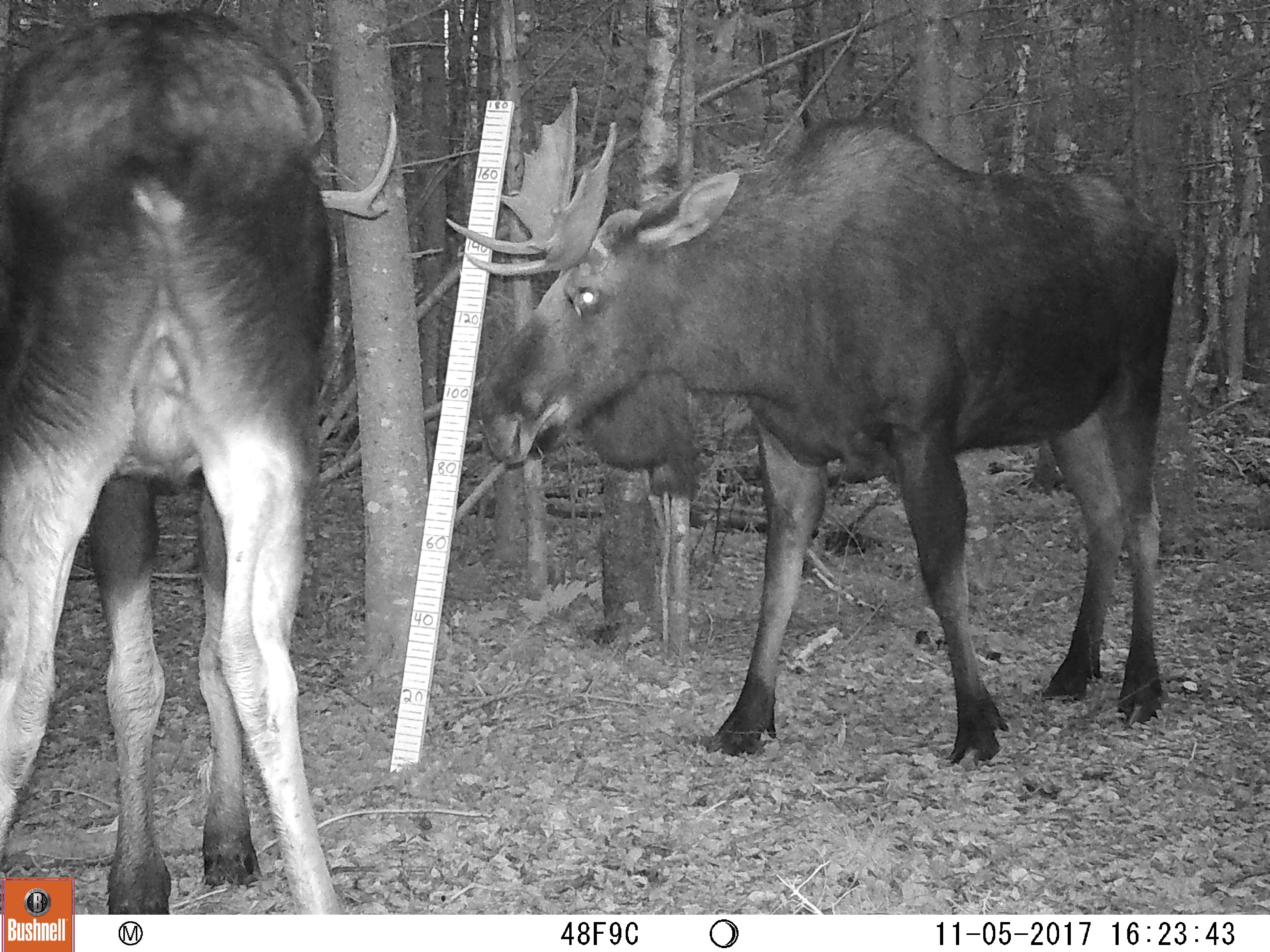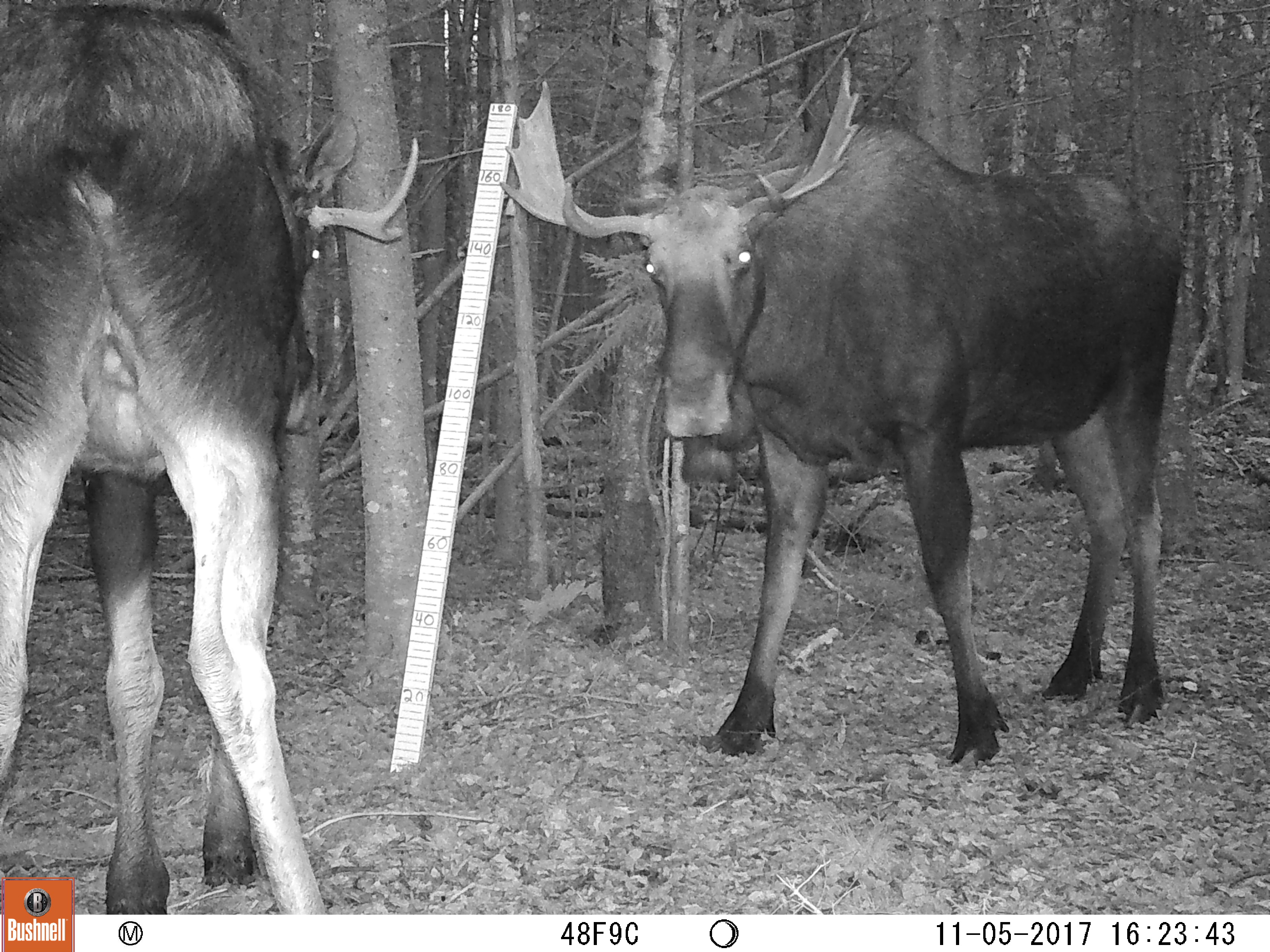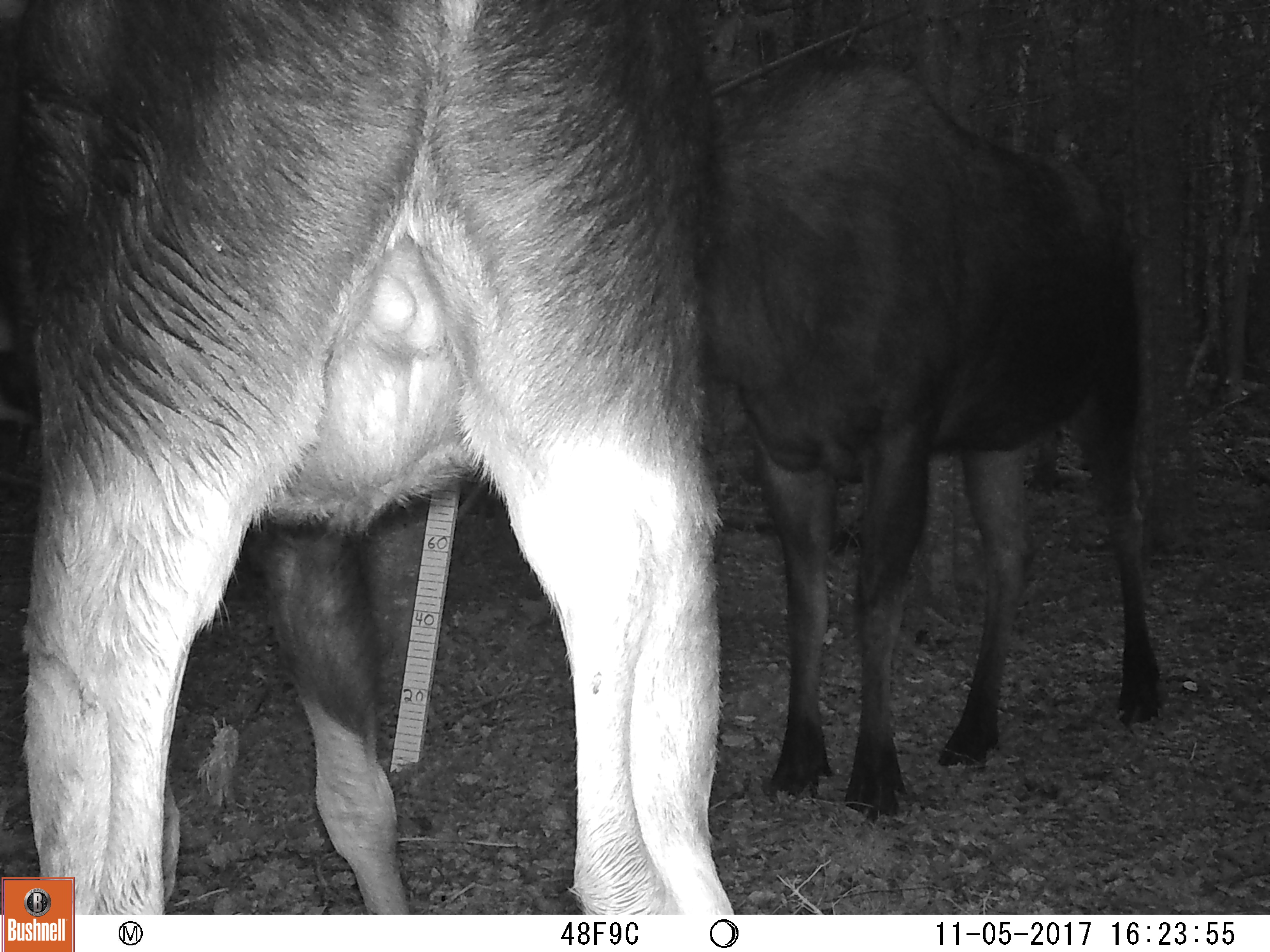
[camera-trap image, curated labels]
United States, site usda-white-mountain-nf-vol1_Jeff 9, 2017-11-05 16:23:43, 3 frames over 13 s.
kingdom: Animalia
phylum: Chordata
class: Mammalia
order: Artiodactyla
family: Cervidae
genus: Alces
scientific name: Alces alces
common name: moose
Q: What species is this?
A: Moose (Alces alces).